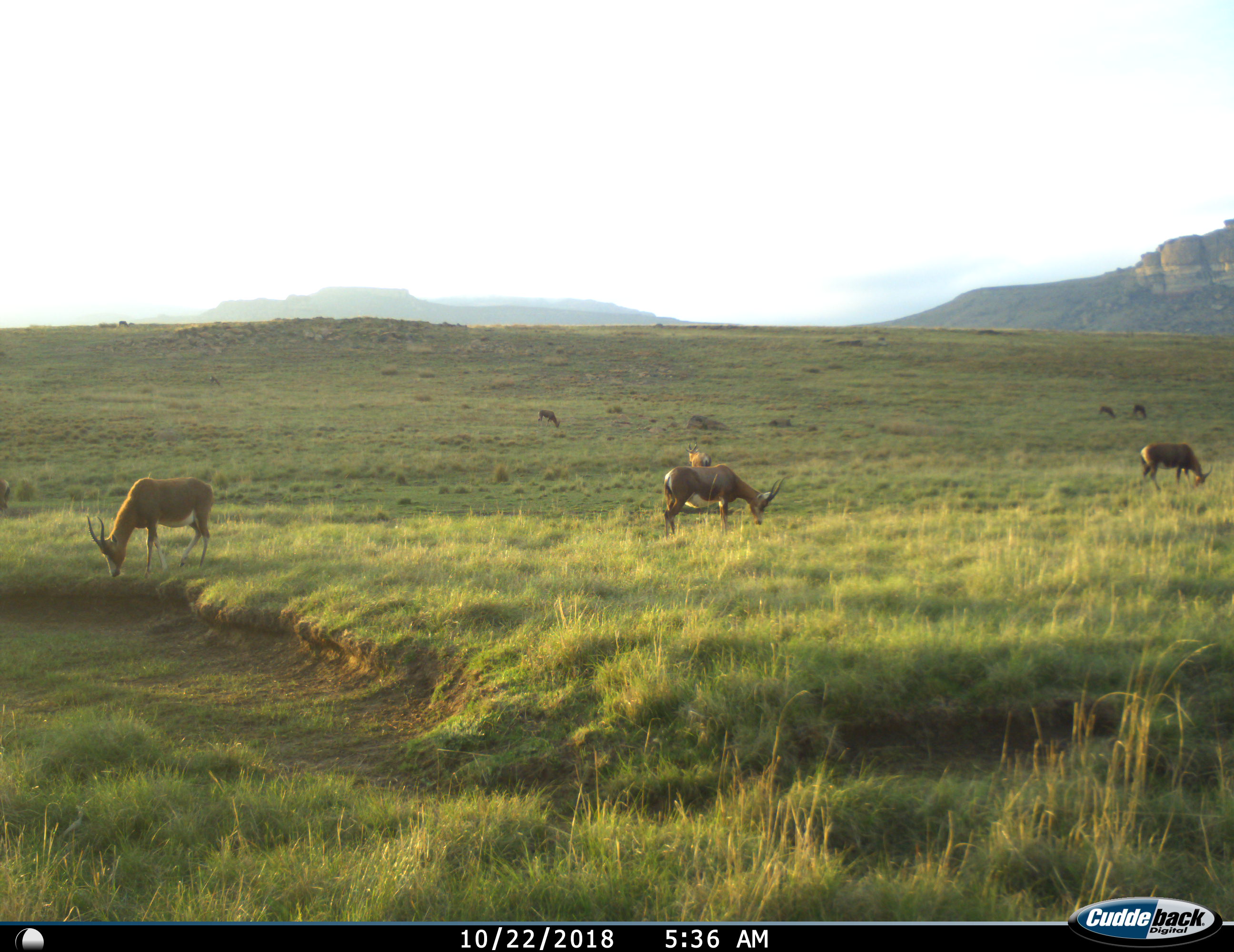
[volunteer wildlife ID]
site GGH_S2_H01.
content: unidentified animal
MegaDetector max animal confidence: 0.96